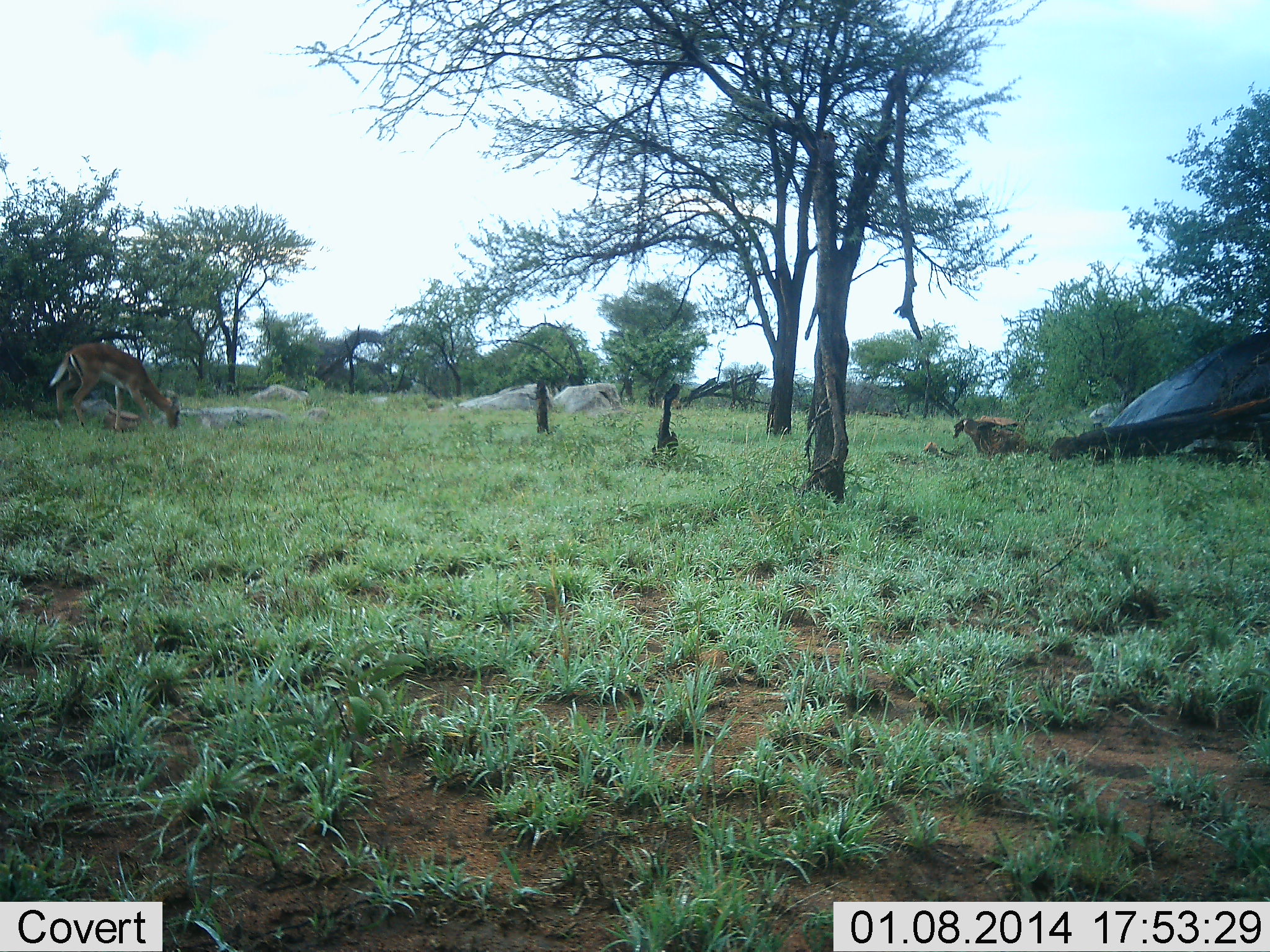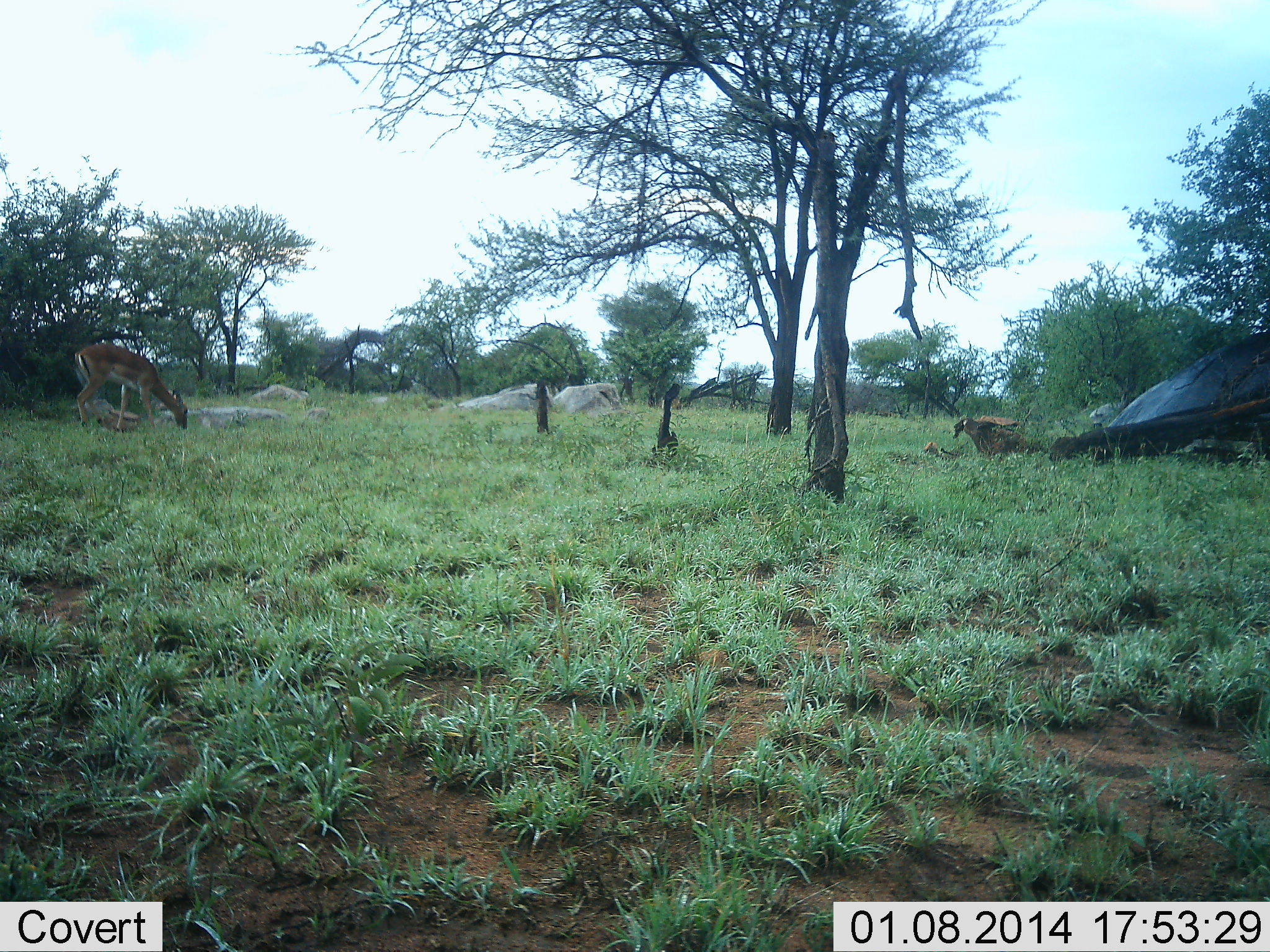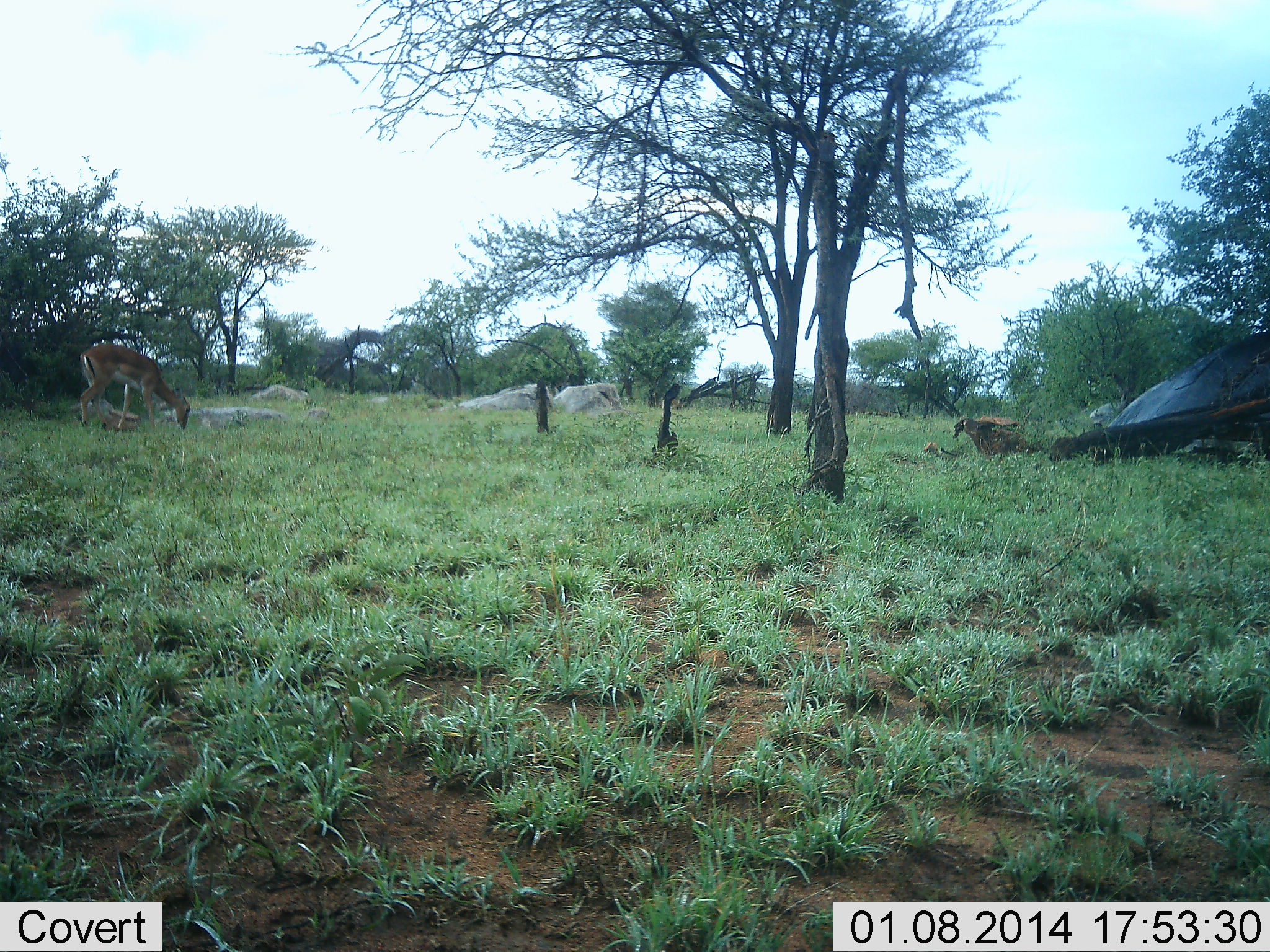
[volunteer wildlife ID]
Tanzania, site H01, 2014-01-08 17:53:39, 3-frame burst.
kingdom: Animalia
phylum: Chordata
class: Mammalia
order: Artiodactyla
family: Bovidae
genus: Aepyceros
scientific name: Aepyceros melampus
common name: impala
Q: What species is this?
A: Impala (Aepyceros melampus).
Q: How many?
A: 1.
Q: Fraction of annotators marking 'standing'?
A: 29%.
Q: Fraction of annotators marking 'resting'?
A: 6%.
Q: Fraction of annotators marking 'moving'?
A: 12%.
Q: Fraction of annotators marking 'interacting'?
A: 0%.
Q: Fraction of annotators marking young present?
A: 0%.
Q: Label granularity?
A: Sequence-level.